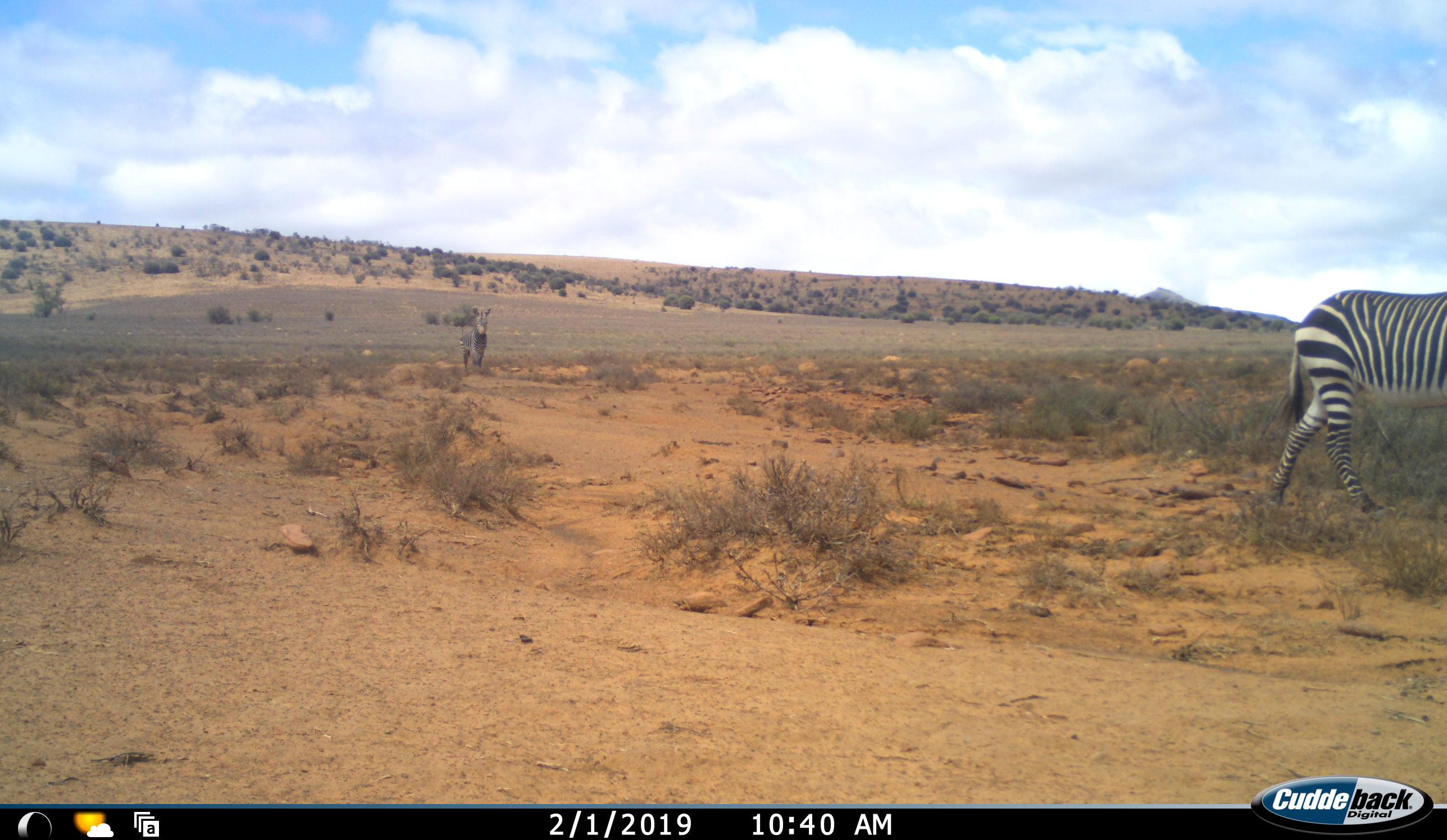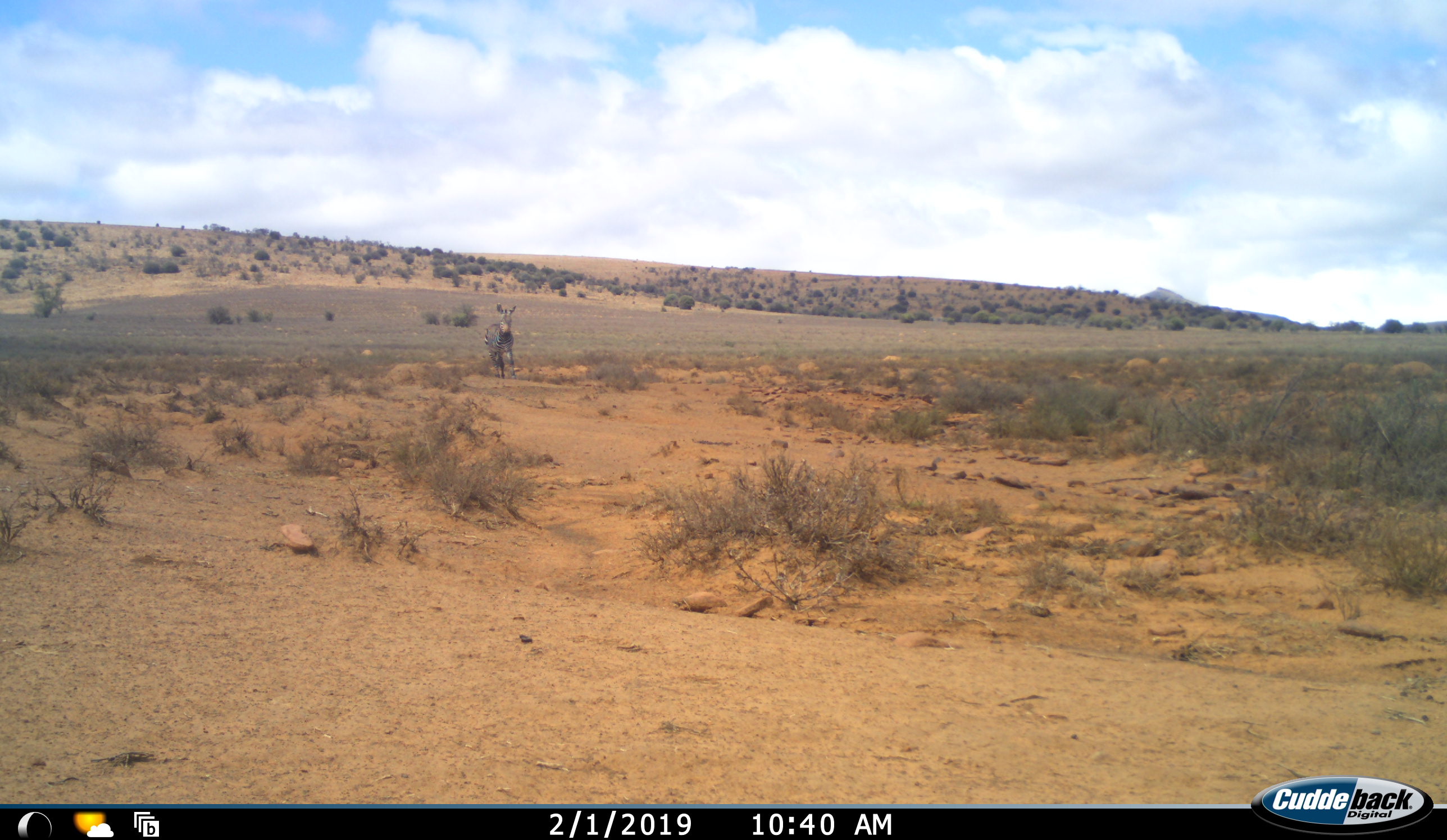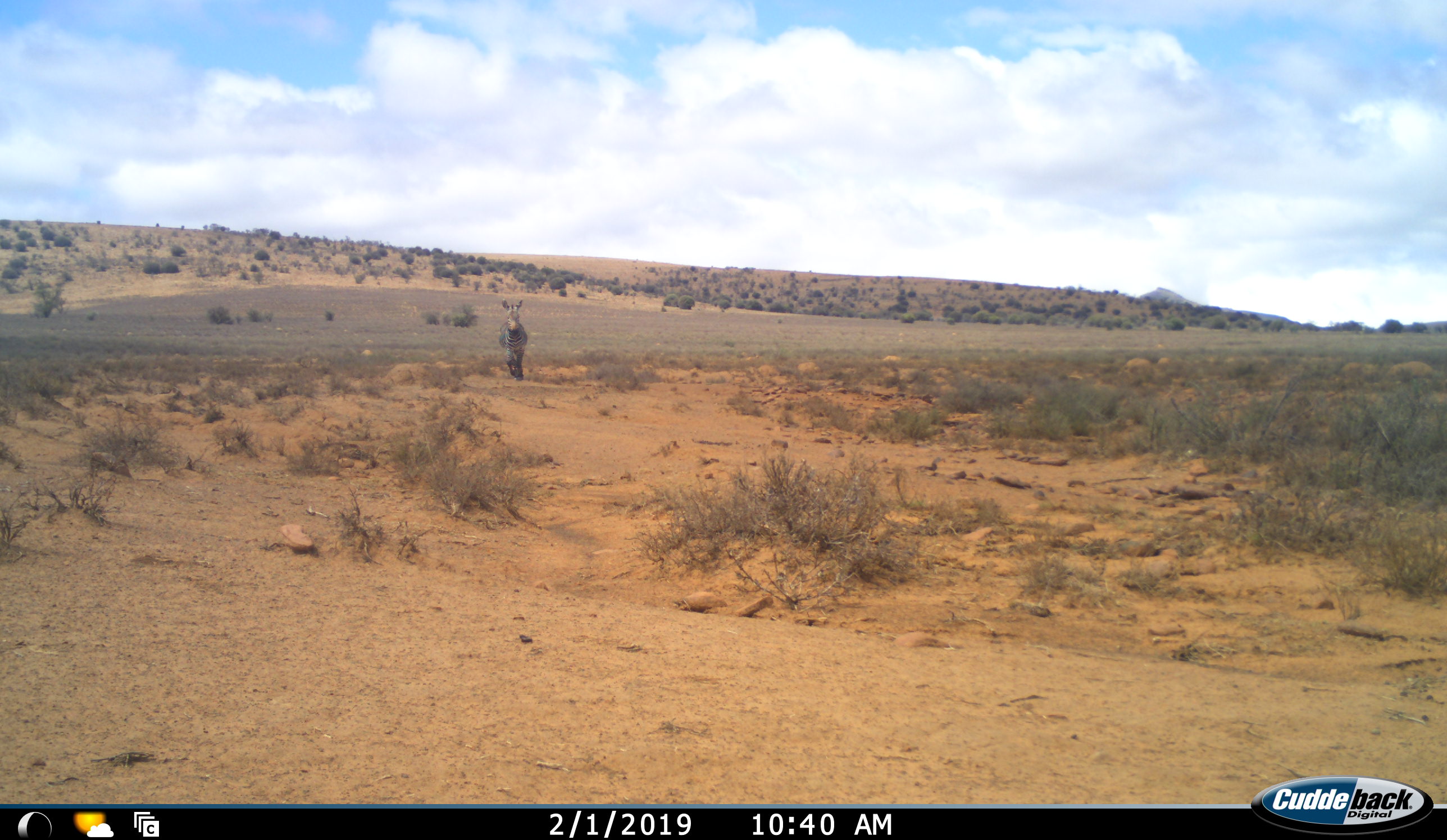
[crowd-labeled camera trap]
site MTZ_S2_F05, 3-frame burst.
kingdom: Animalia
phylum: Chordata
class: Mammalia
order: Perissodactyla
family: Equidae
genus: Equus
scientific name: Equus zebra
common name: mountain zebra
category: zebramountain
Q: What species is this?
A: Zebramountain (mountain zebra) (Equus zebra).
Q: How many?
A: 2.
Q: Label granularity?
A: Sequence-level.